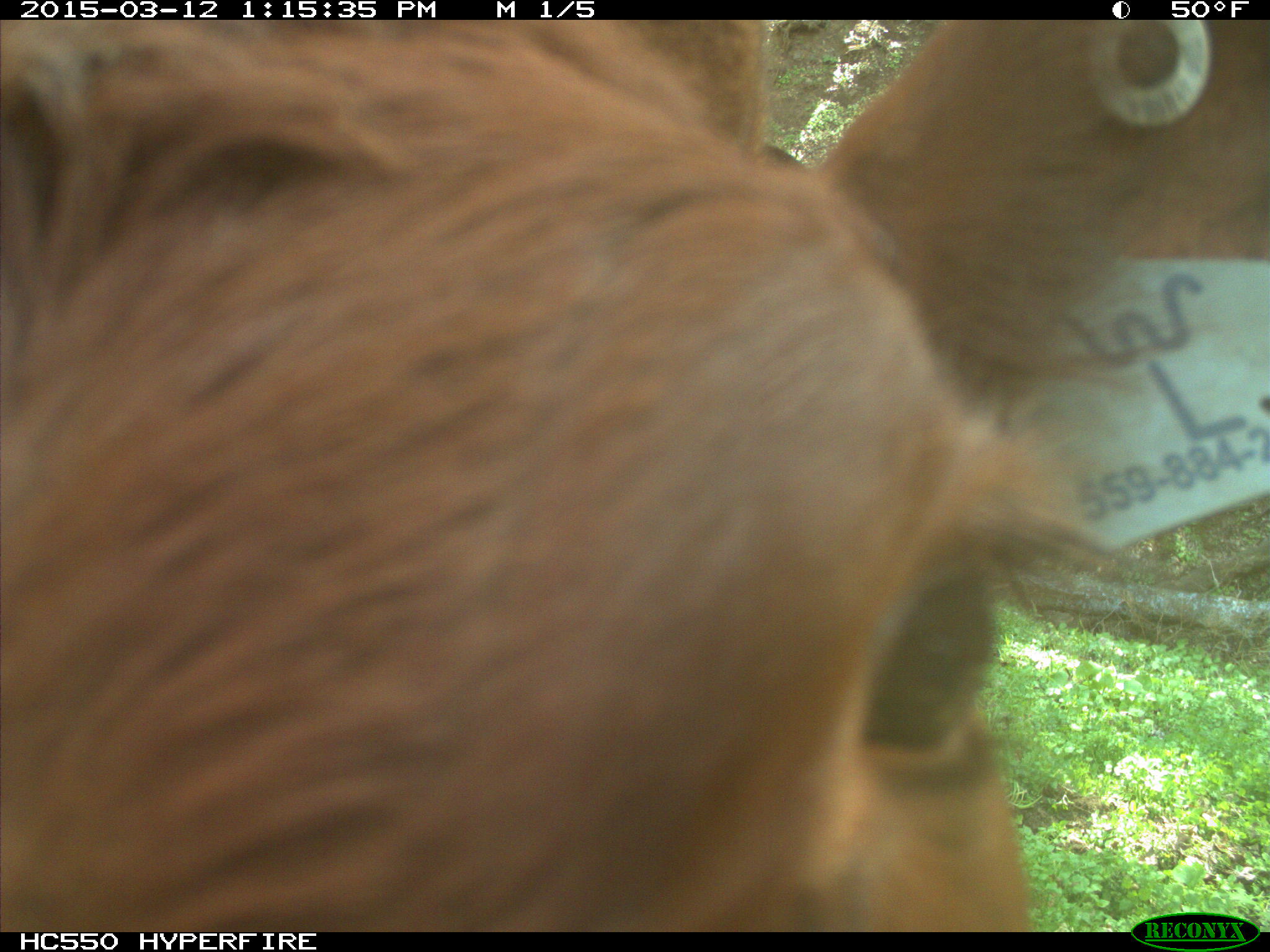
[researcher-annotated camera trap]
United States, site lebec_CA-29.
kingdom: Animalia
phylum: Chordata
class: Mammalia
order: Artiodactyla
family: Bovidae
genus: Bos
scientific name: Bos taurus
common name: domestic cow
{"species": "Bos taurus (domestic cow)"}